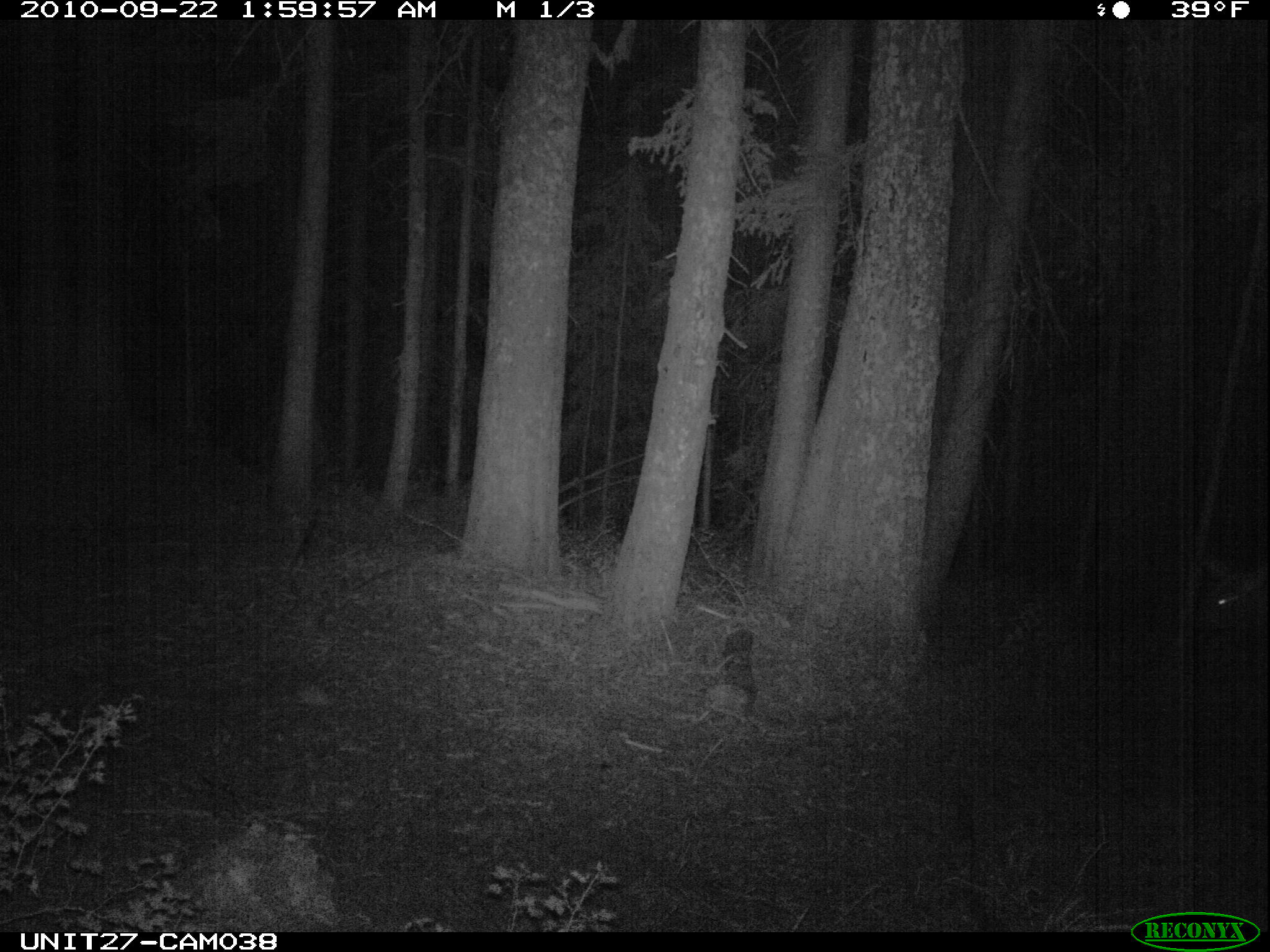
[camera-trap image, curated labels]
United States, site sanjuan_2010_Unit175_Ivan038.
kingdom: Animalia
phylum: Chordata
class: Mammalia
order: Artiodactyla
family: Cervidae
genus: Cervus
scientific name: Cervus elaphus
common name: red deer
Cervus elaphus (red deer).